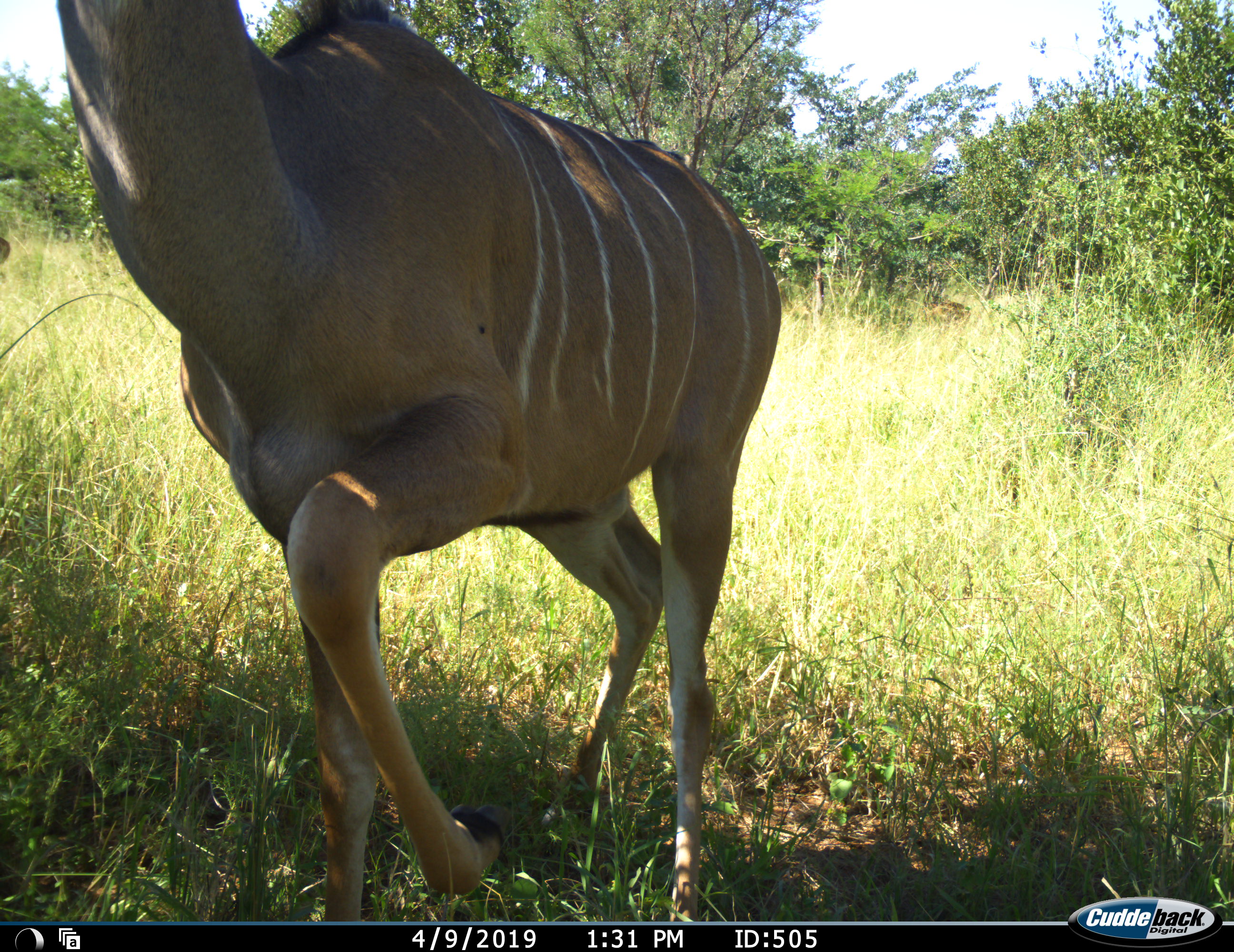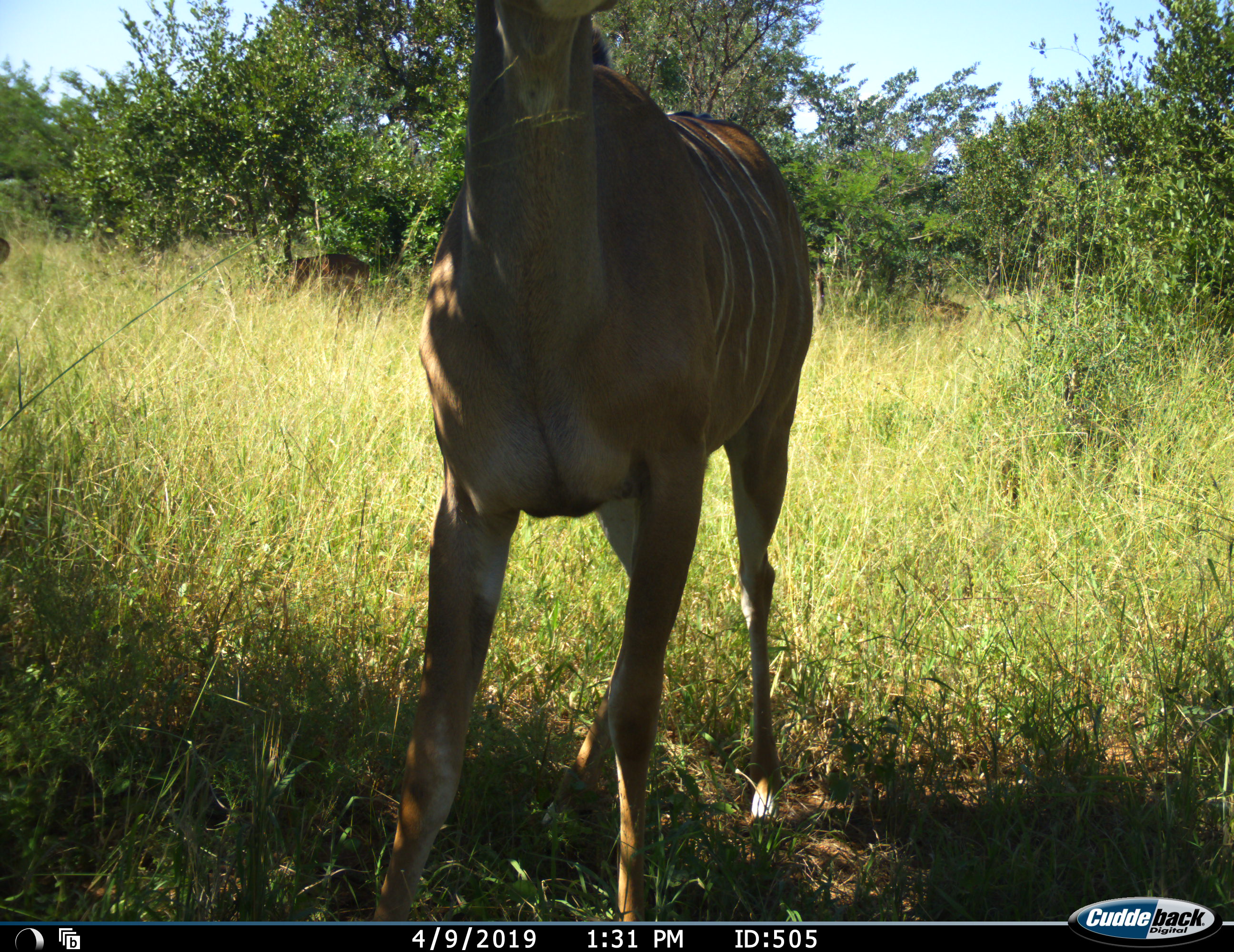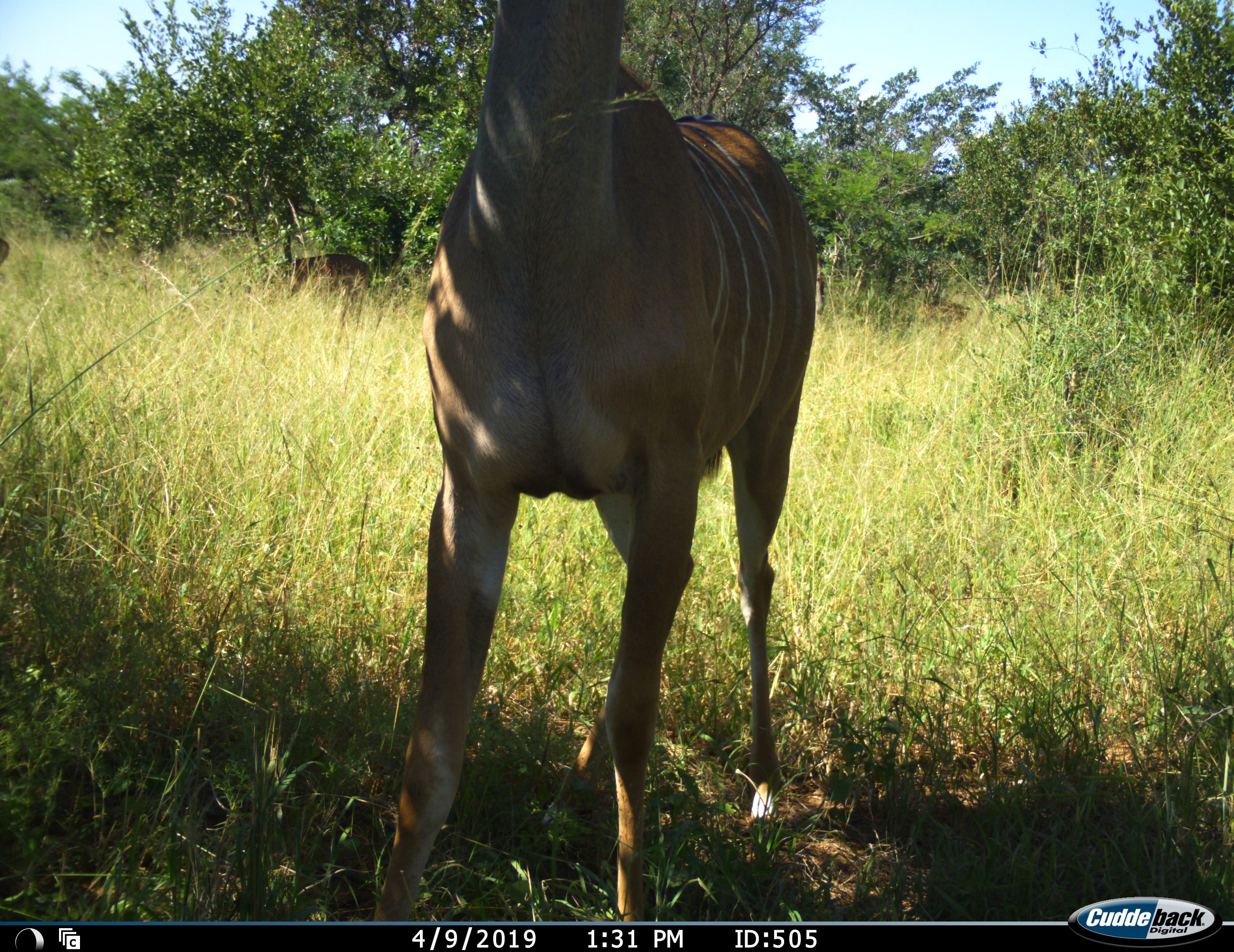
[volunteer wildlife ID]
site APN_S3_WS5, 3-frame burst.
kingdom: Animalia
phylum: Chordata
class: Mammalia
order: Artiodactyla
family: Bovidae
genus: Tragelaphus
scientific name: Tragelaphus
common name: kudu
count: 1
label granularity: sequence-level